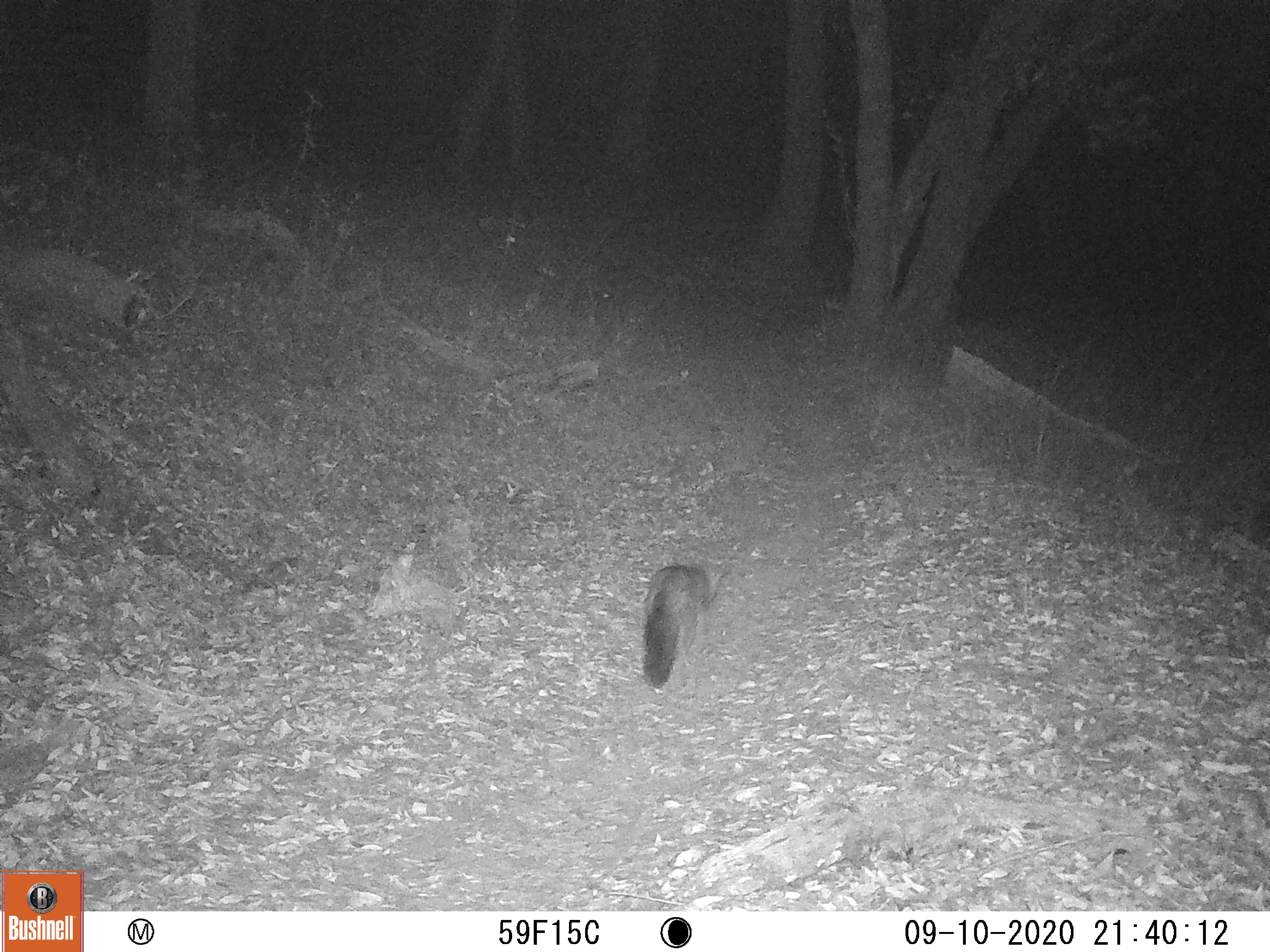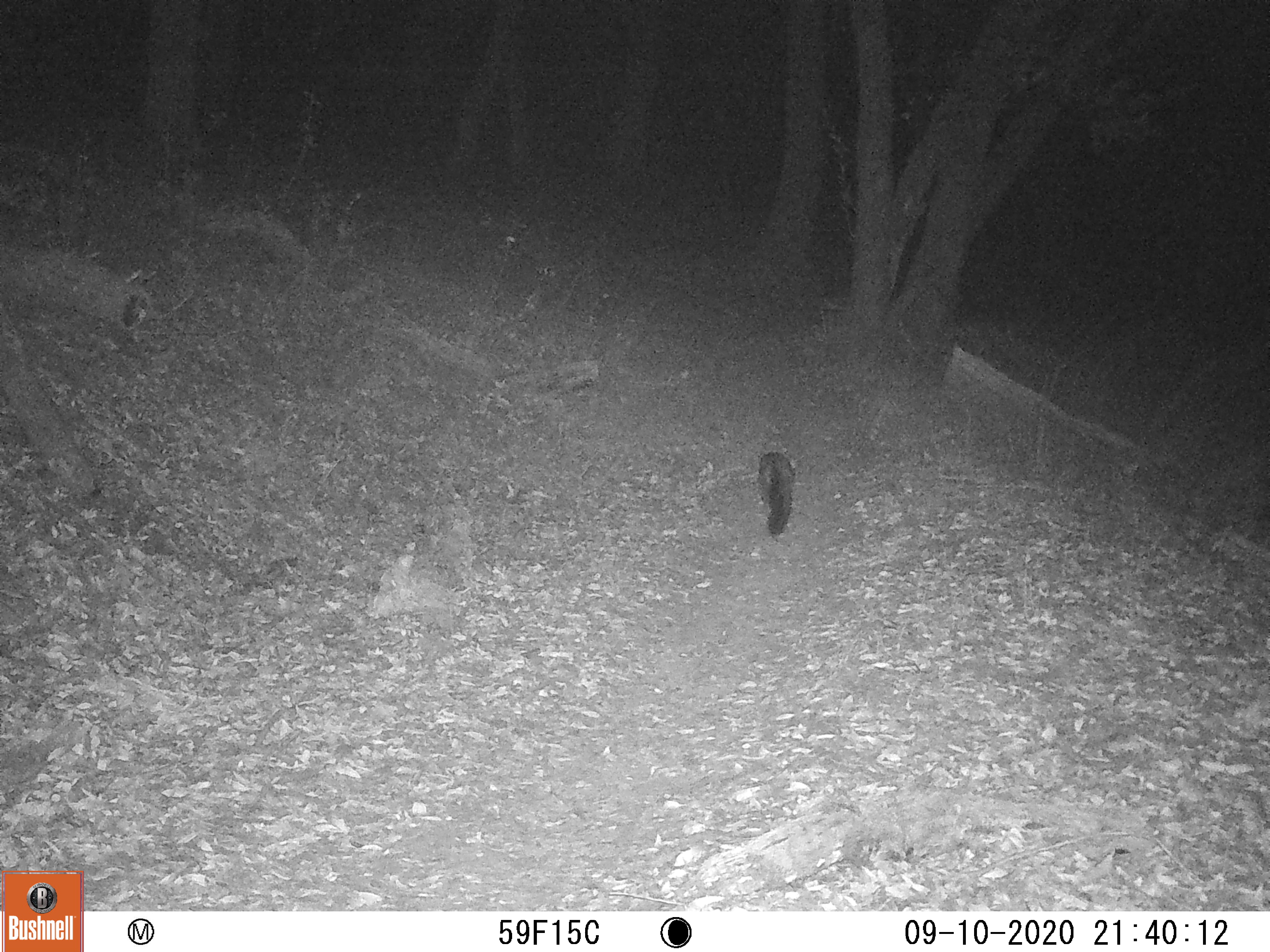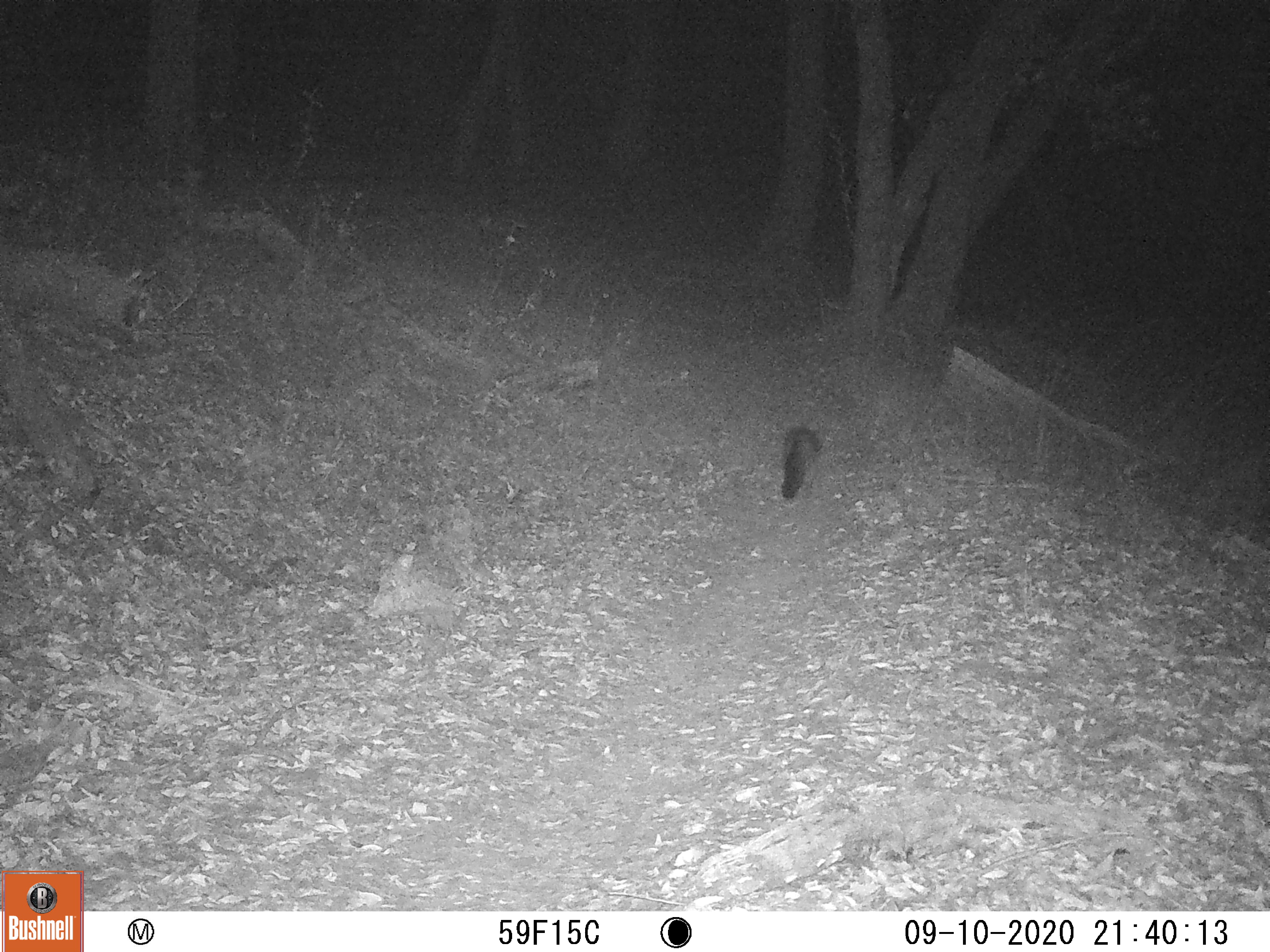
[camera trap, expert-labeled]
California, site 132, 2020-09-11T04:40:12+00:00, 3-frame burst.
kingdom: Animalia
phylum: Chordata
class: Mammalia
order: Carnivora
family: Canidae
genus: Urocyon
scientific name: Urocyon cinereoargenteus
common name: gray fox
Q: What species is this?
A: Gray fox (Urocyon cinereoargenteus).